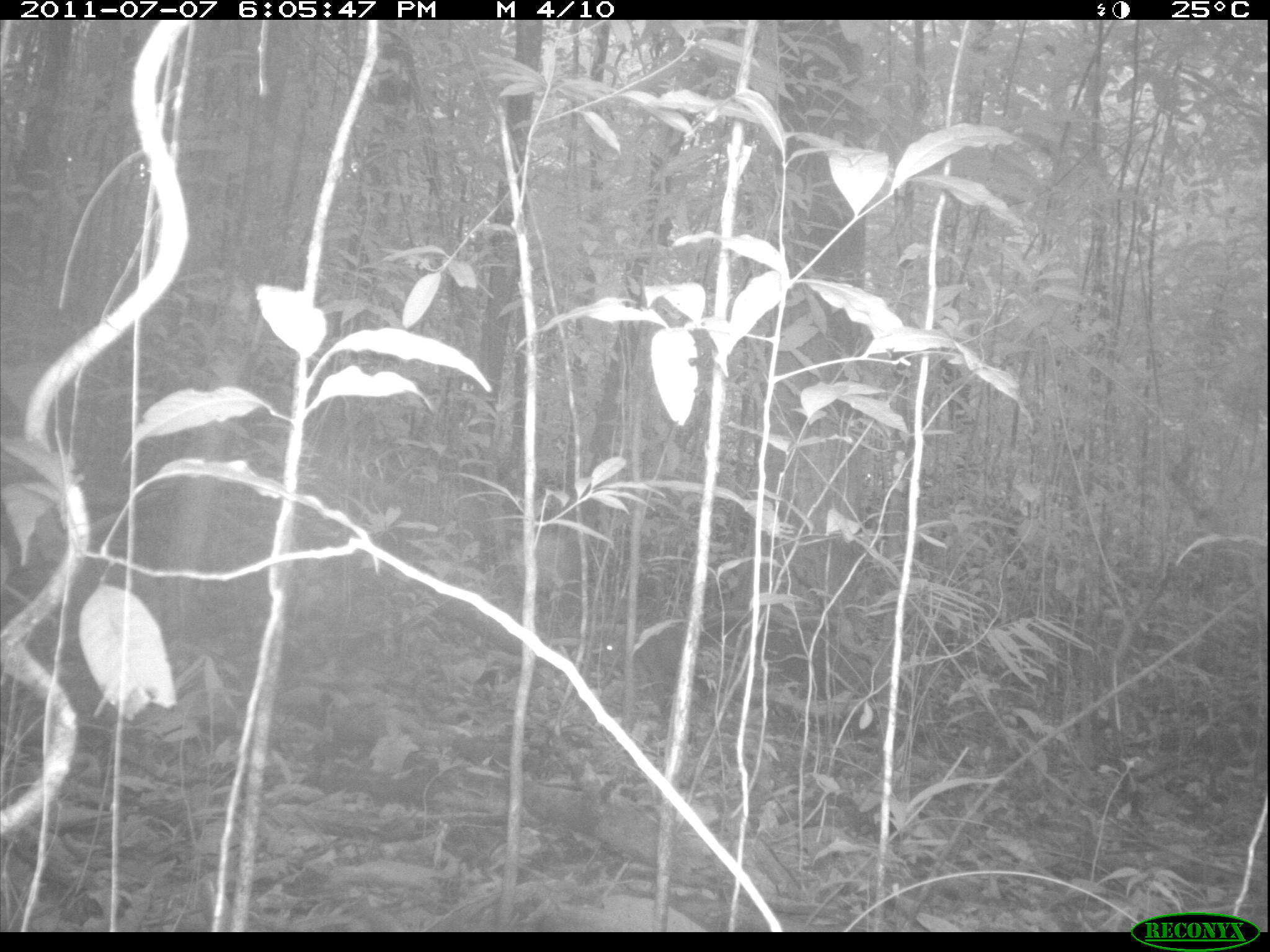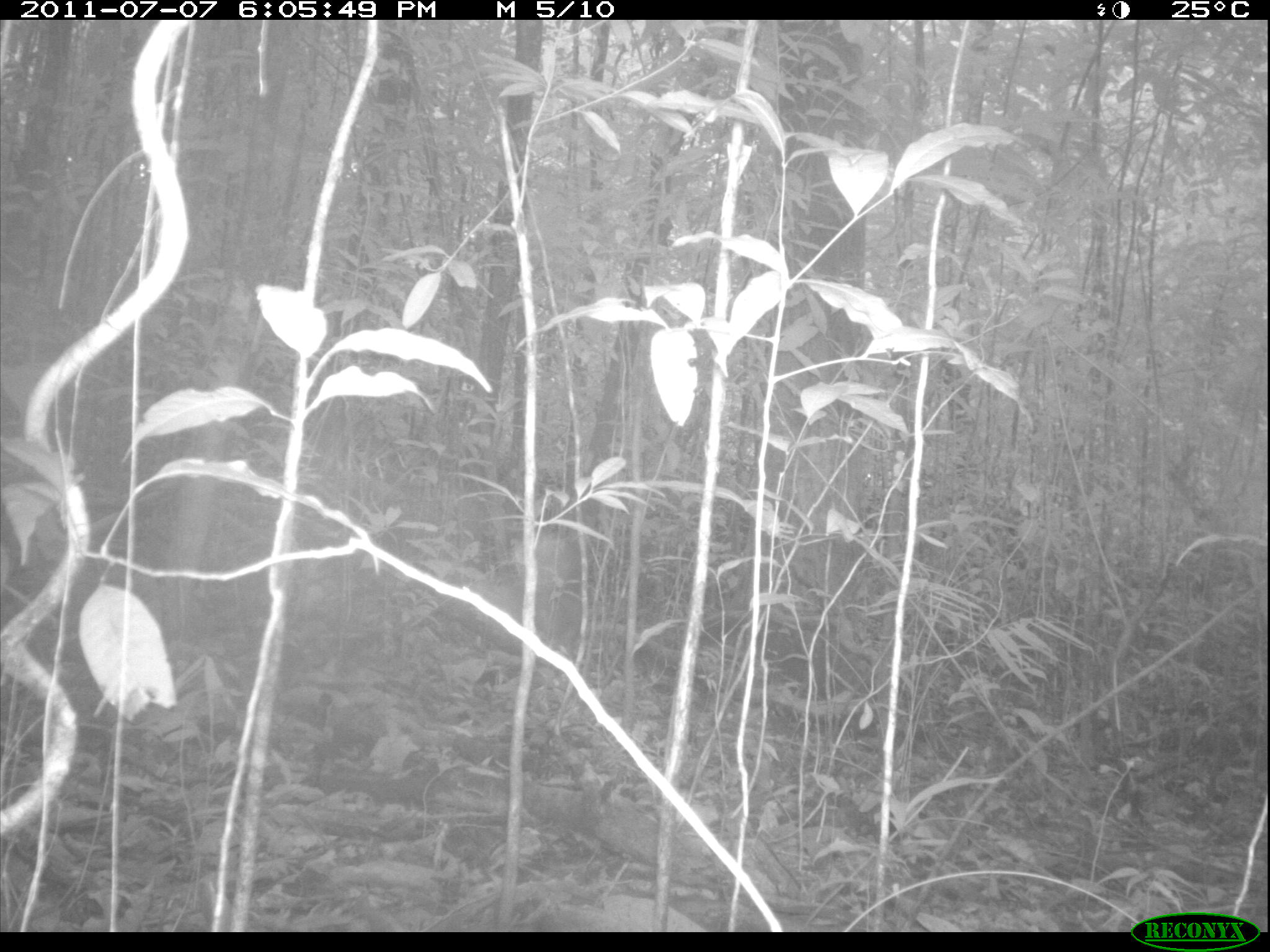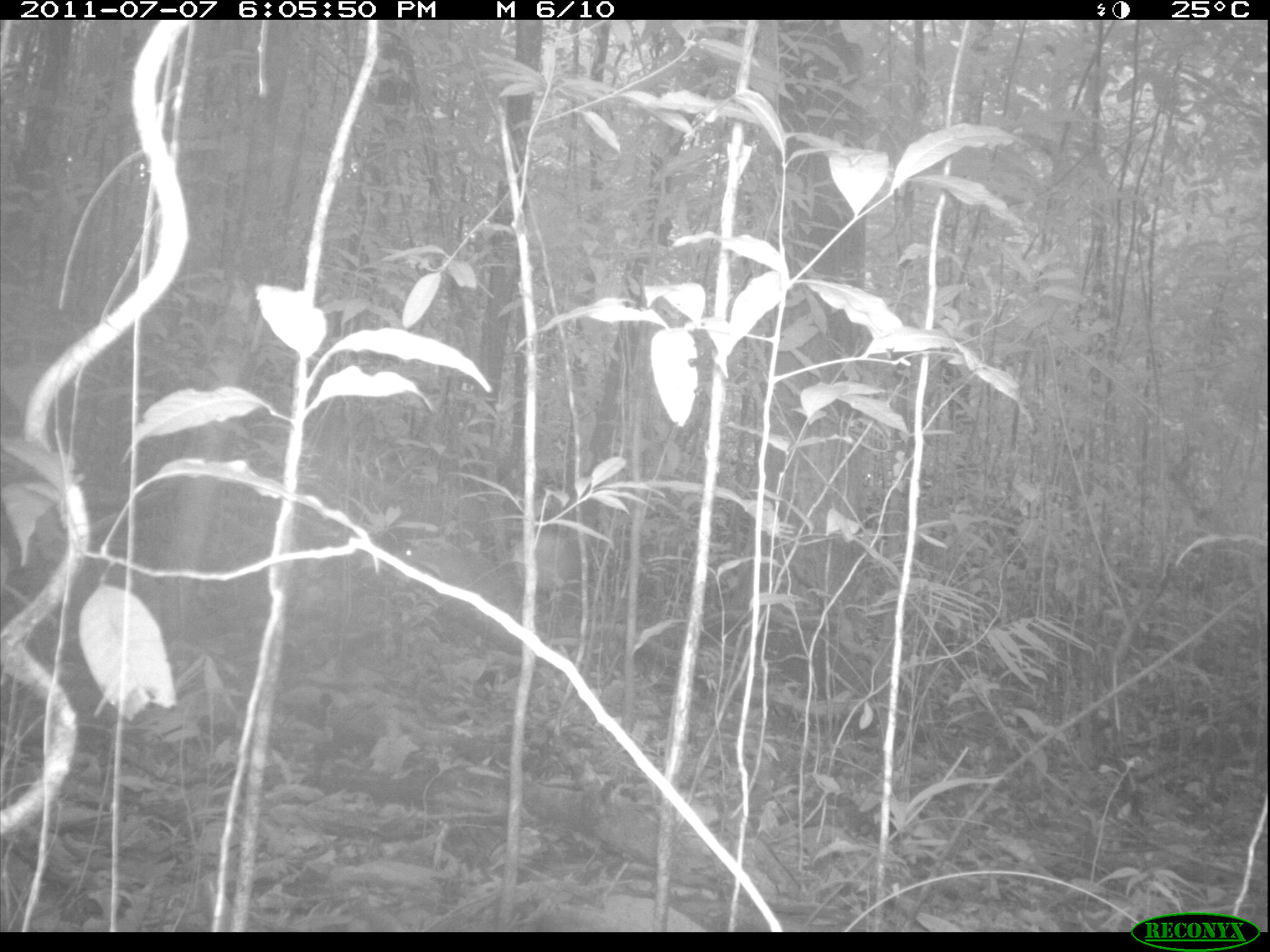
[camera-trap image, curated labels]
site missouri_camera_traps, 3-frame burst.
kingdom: Animalia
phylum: Chordata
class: Mammalia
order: Rodentia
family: Dasyproctidae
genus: Dasyprocta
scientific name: Dasyprocta coibae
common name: coiban agouti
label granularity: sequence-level